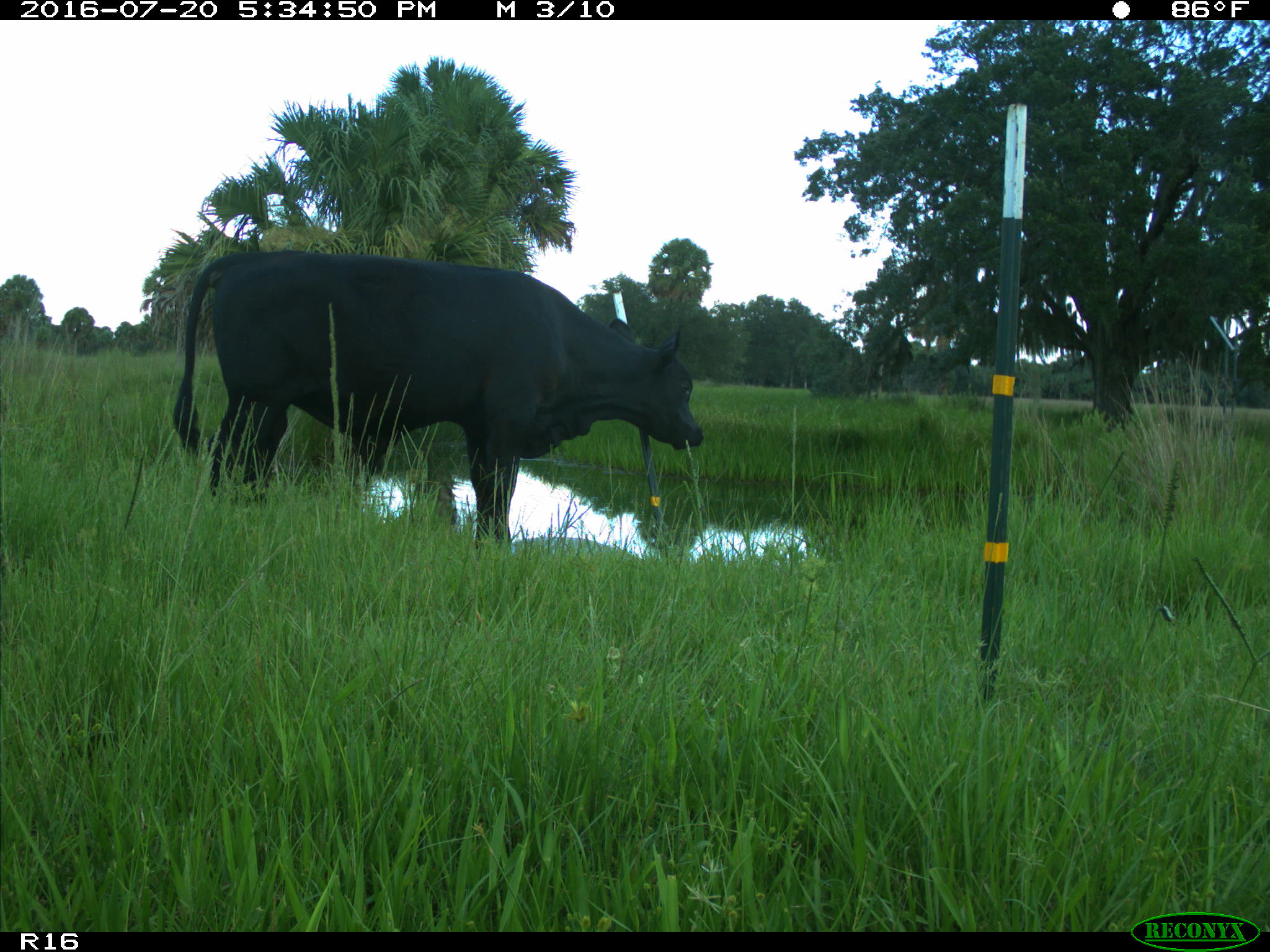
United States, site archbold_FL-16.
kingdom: Animalia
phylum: Chordata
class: Mammalia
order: Artiodactyla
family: Bovidae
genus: Bos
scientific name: Bos taurus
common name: domestic cow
Bos taurus (domestic cow).